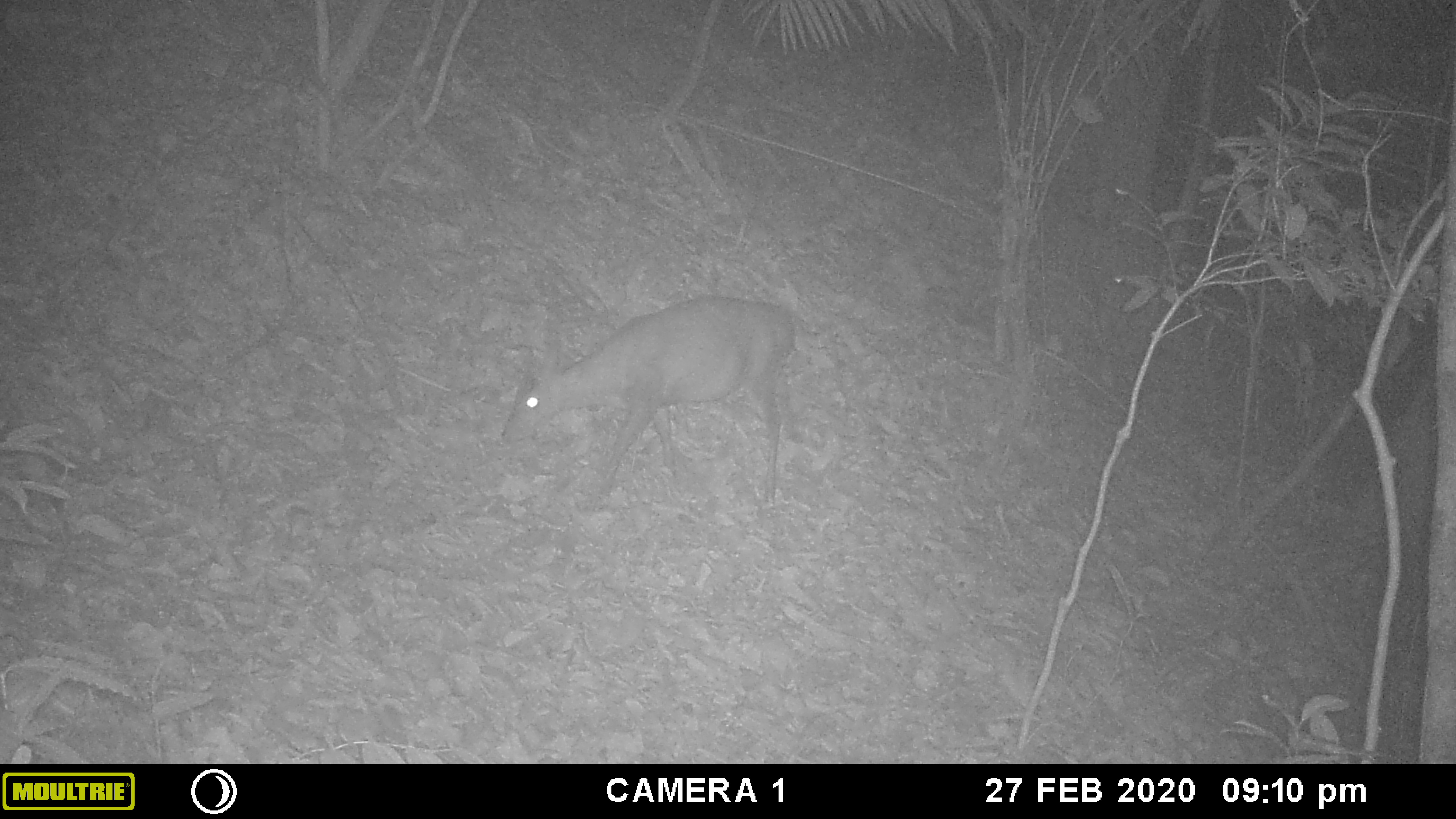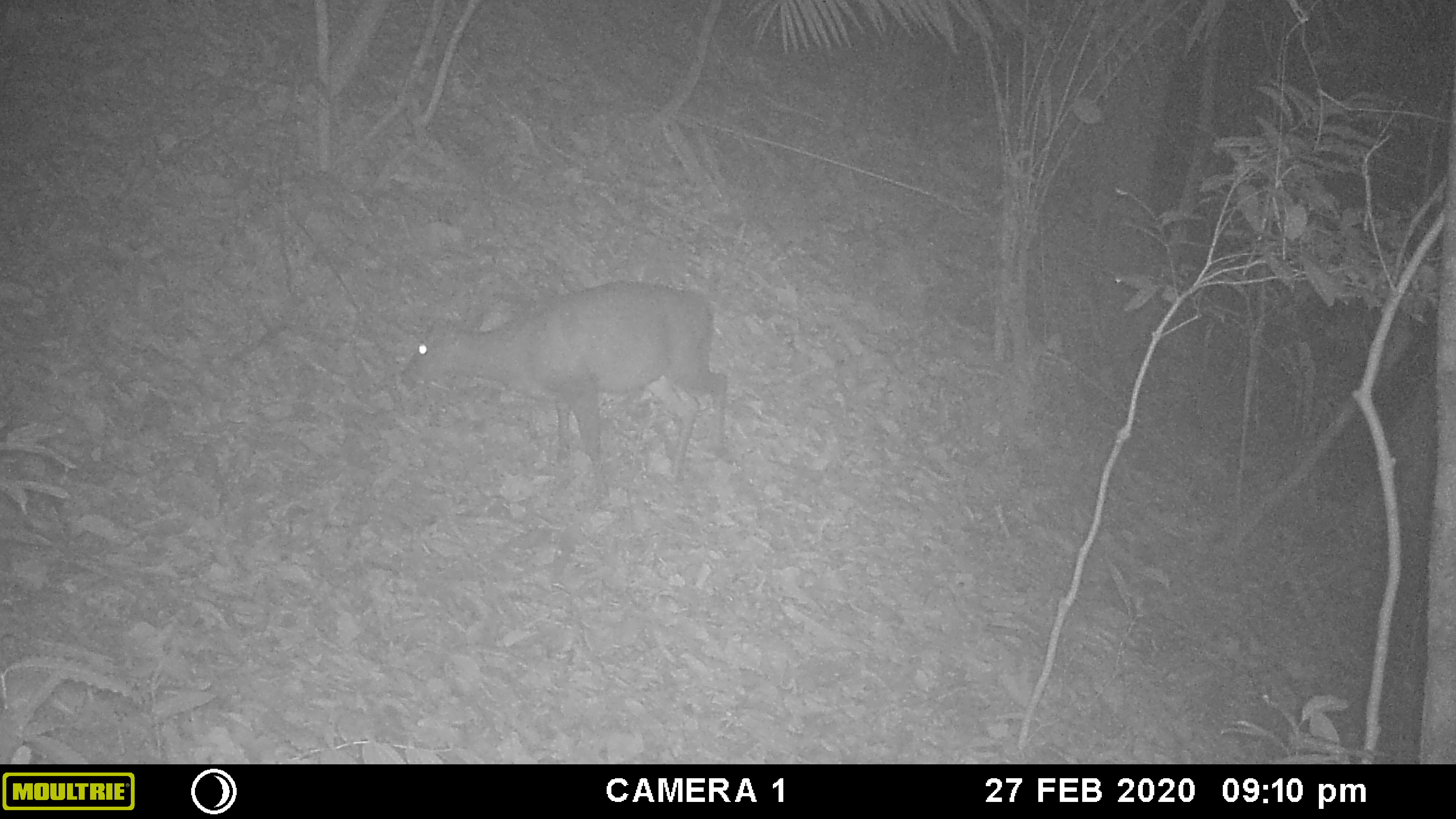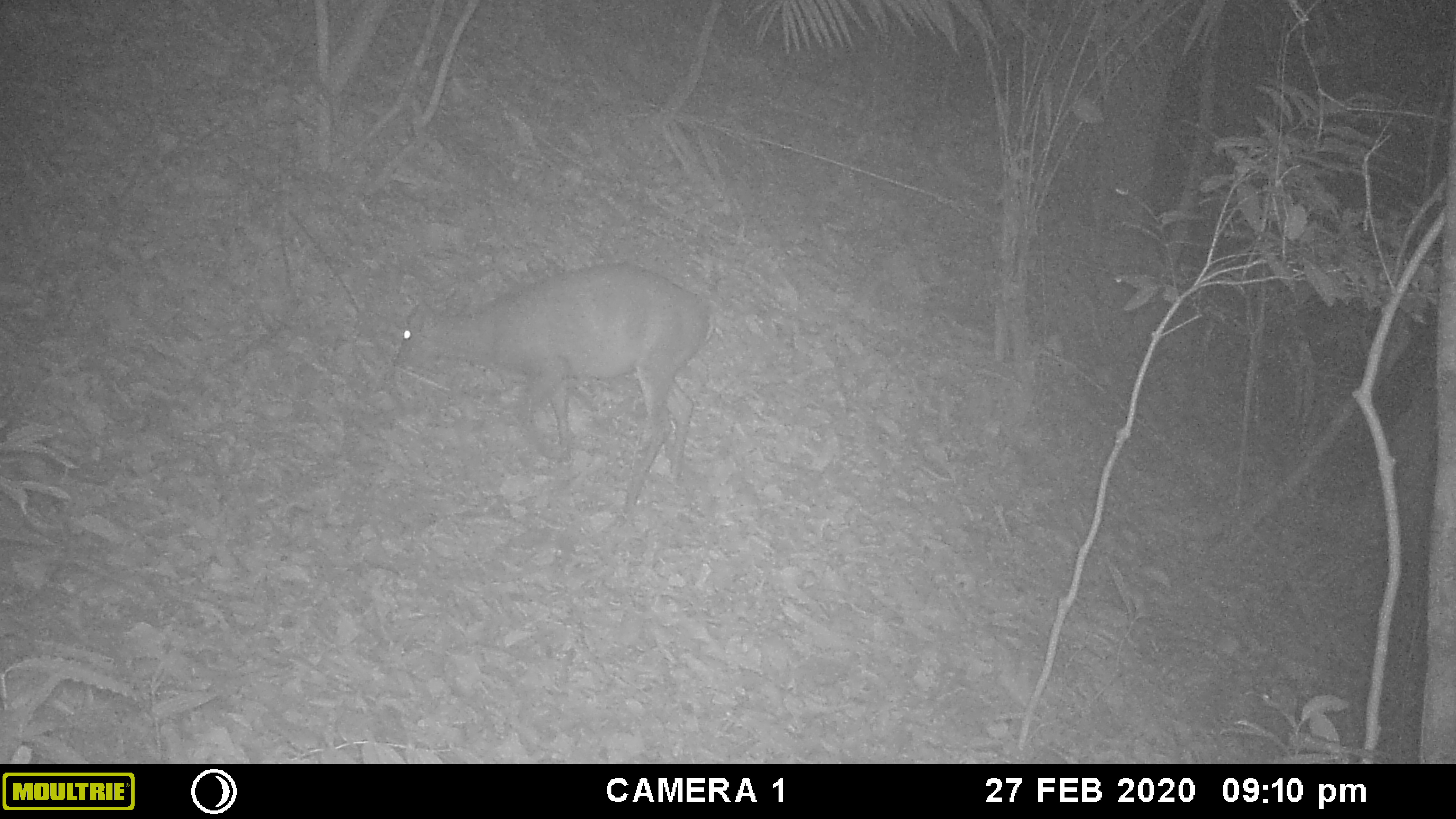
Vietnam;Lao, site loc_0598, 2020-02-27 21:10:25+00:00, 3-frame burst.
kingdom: Animalia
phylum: Chordata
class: Mammalia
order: Artiodactyla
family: Cervidae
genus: Muntiacus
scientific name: Muntiacus rooseveltorum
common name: roosevelt's muntjac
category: roosevelts muntjac group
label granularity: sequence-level